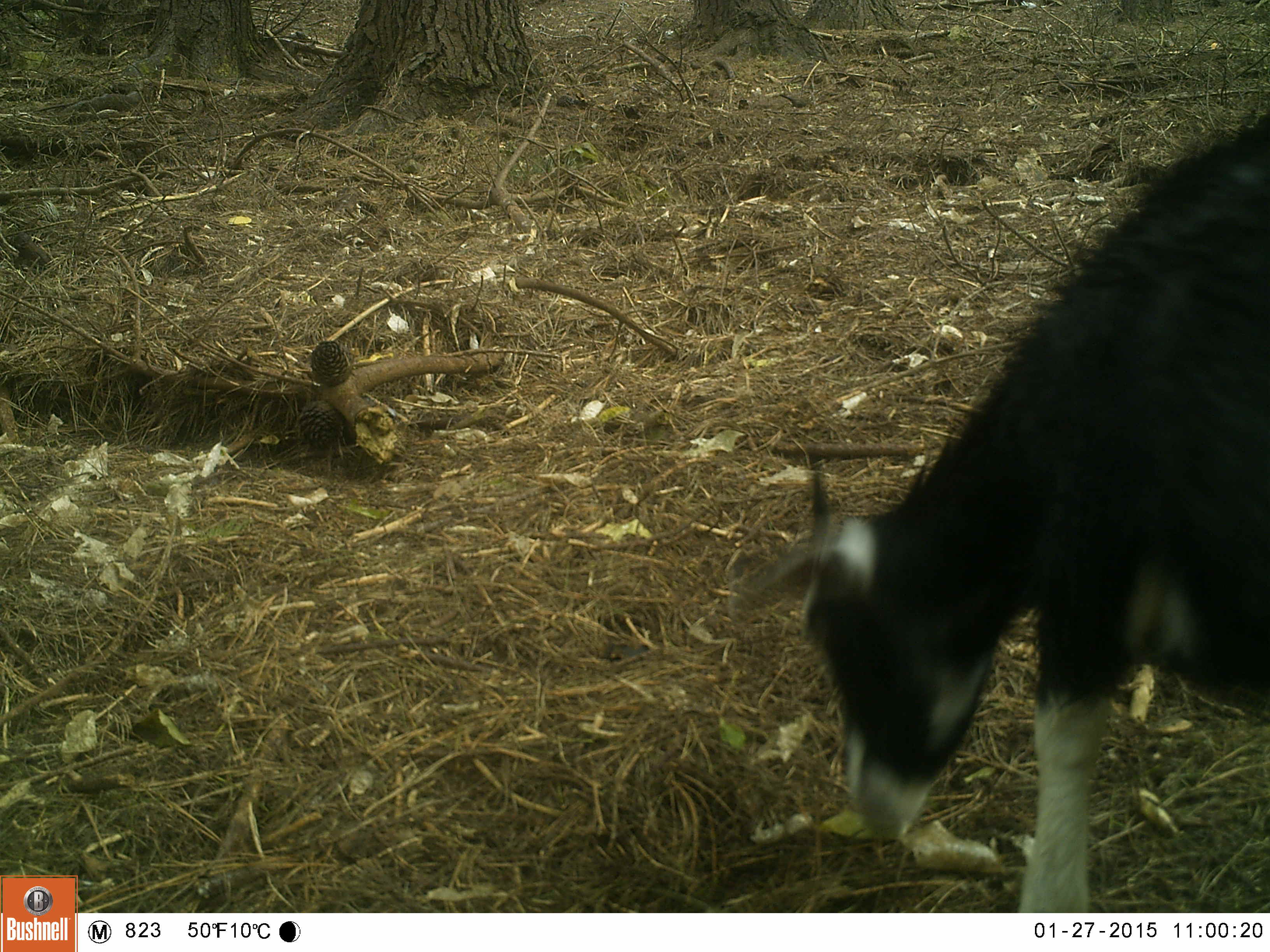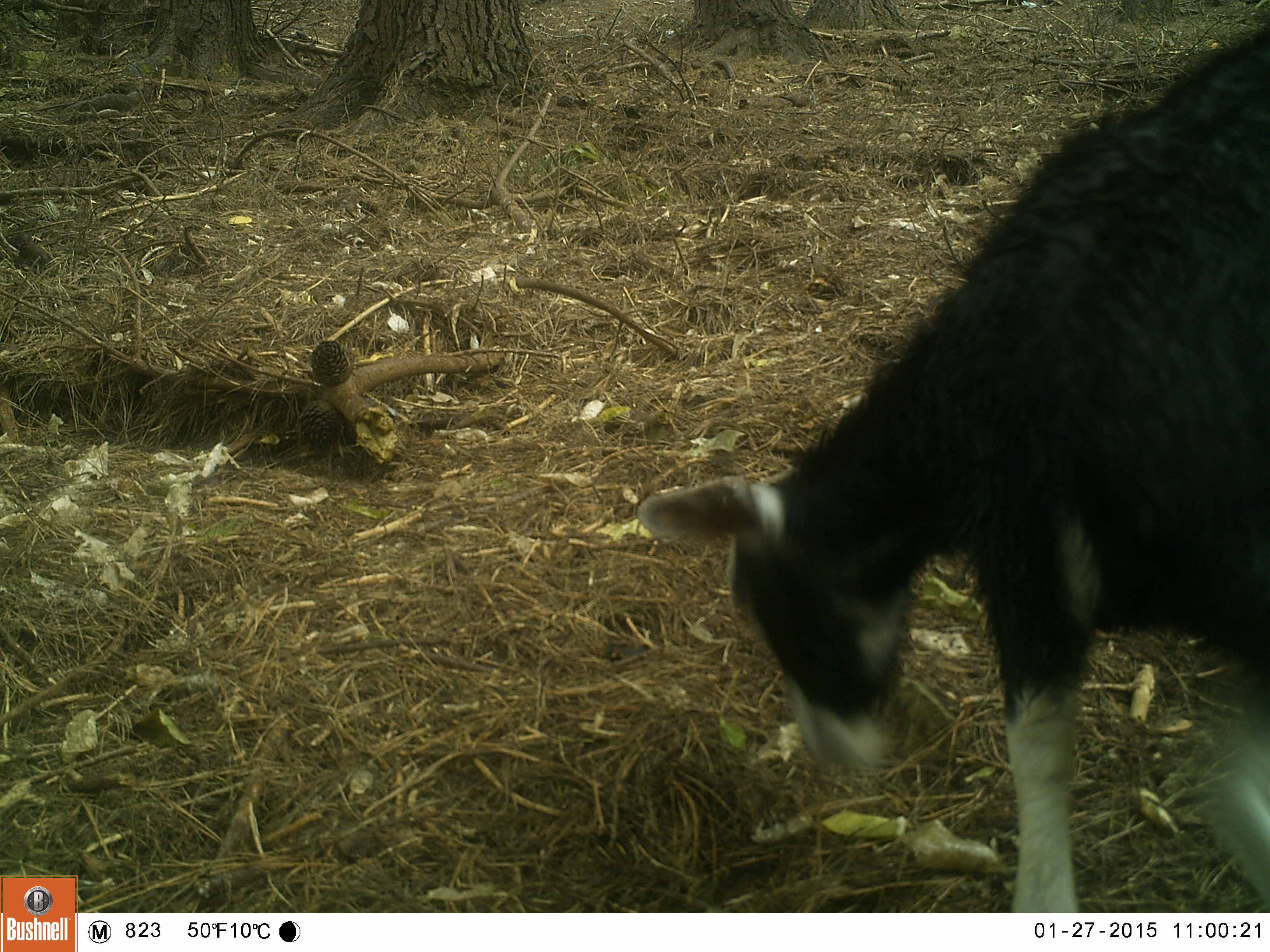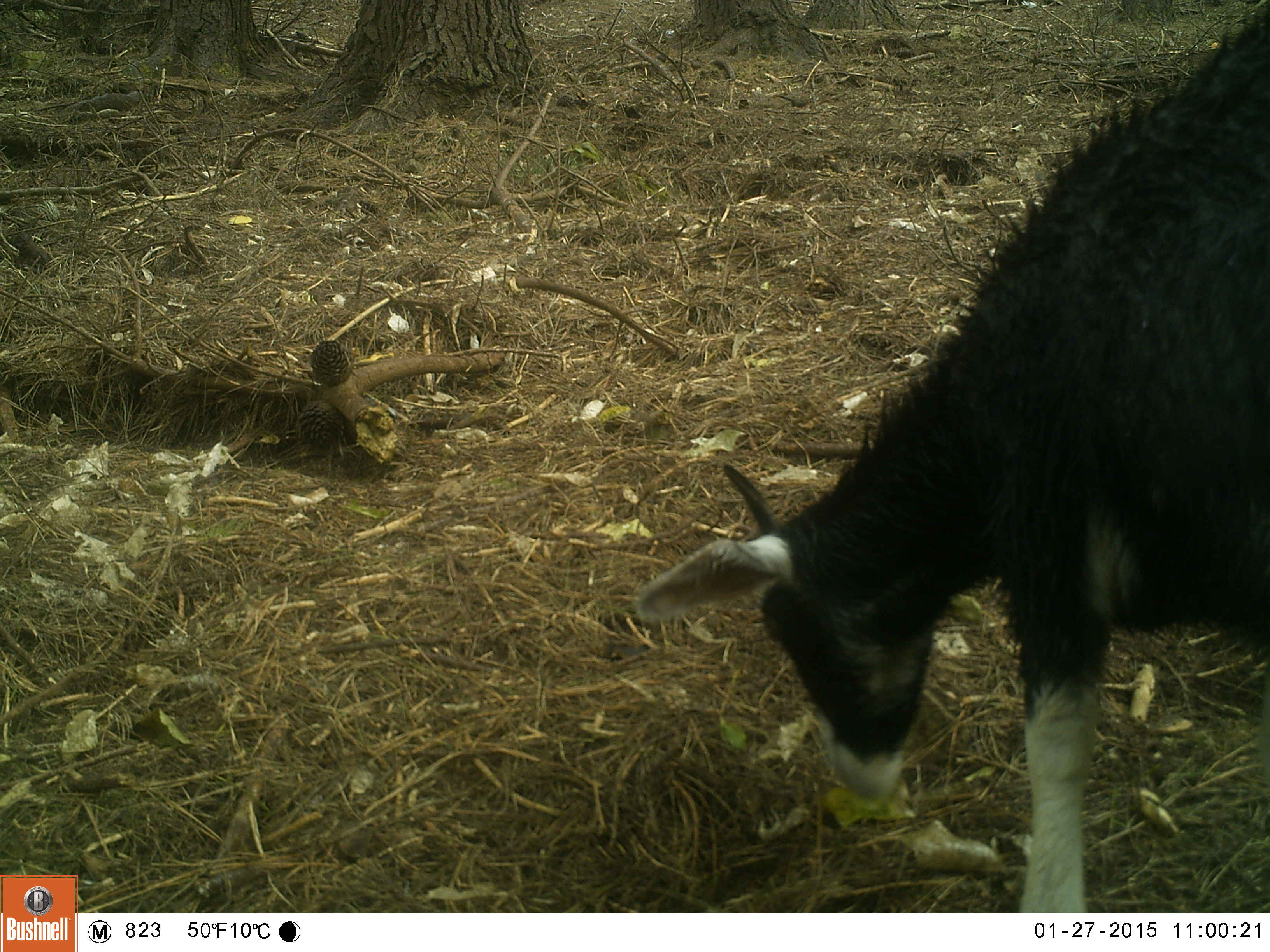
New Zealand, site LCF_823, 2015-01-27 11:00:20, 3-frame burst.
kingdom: Animalia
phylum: Chordata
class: Mammalia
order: Artiodactyla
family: Bovidae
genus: Capra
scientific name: Capra hircus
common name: goat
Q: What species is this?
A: Goat (Capra hircus).